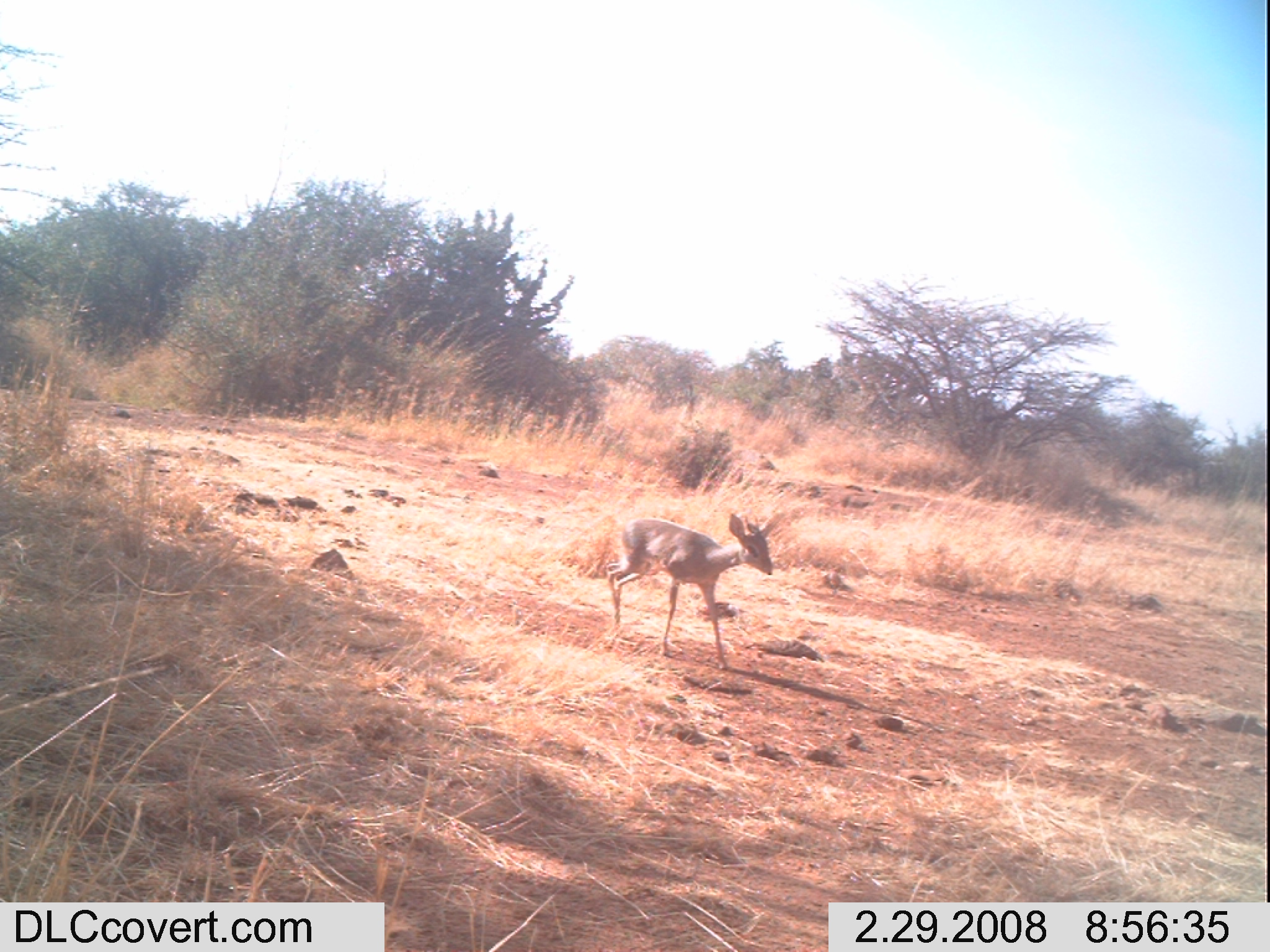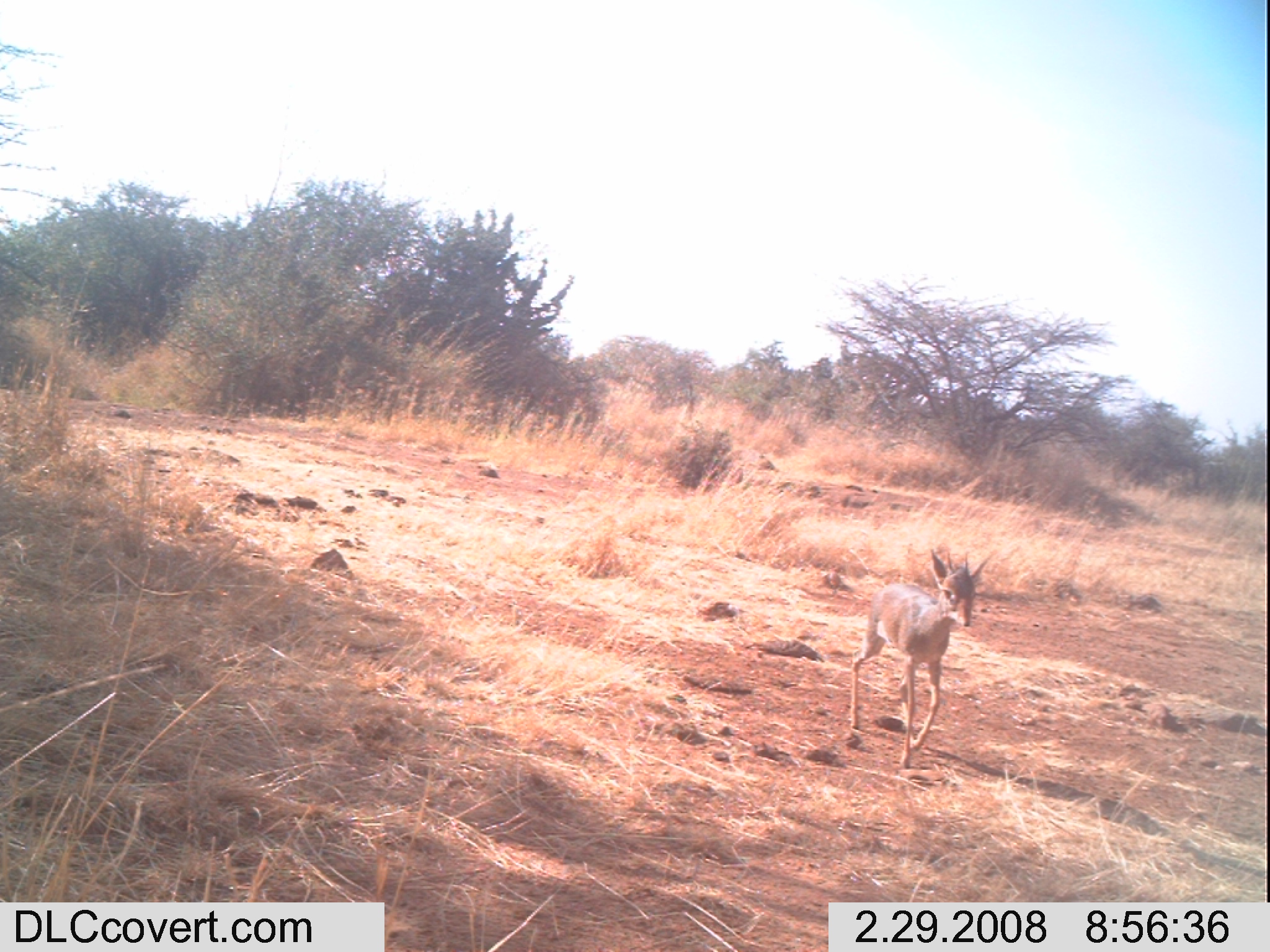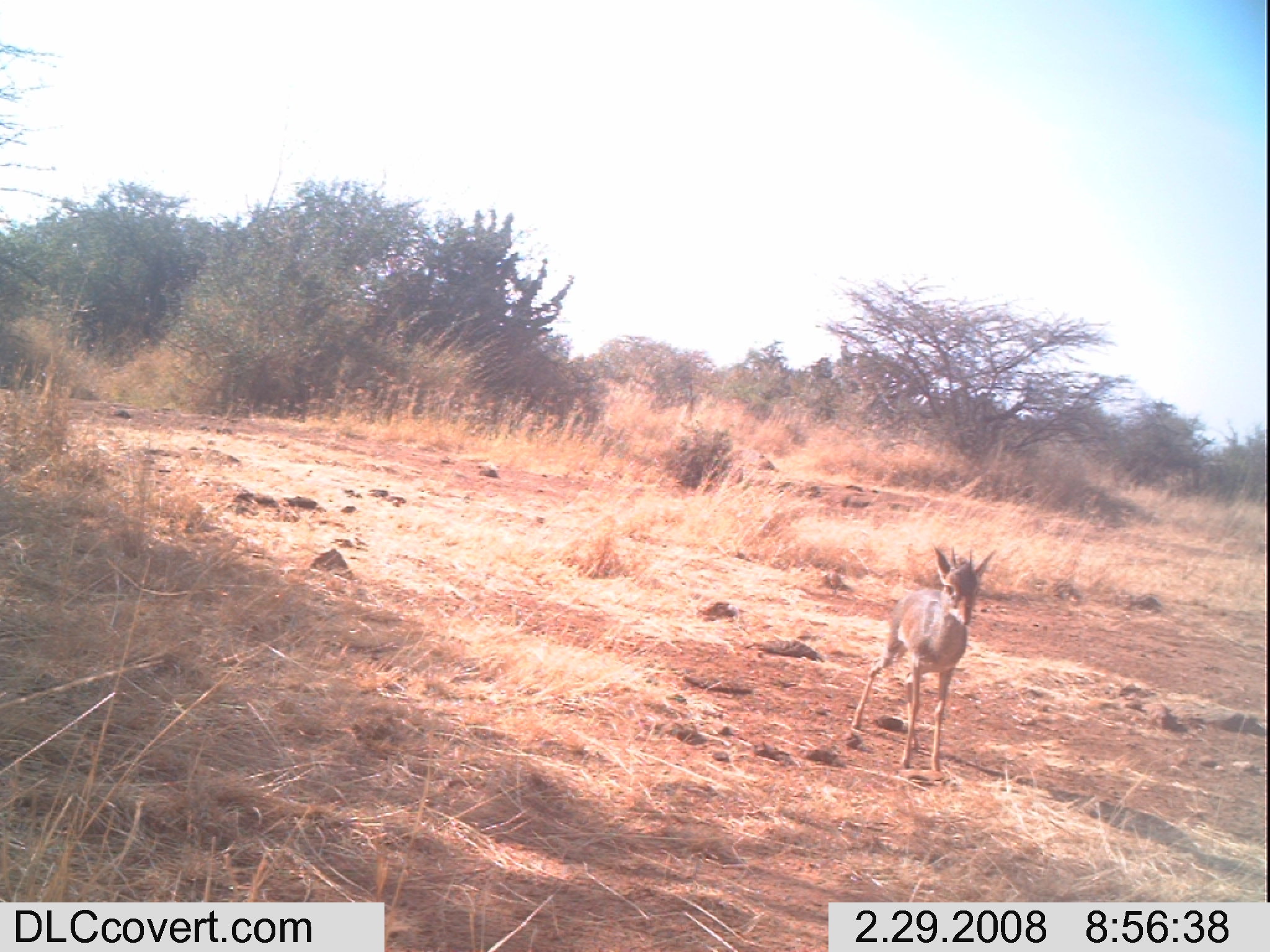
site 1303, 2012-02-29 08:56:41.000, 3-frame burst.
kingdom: Animalia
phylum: Chordata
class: Mammalia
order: Artiodactyla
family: Bovidae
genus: Madoqua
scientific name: Madoqua guentheri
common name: günther's dik-dik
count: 1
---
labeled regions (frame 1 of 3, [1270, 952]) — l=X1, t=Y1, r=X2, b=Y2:
madoqua guentheri: l=604, t=509, r=775, b=670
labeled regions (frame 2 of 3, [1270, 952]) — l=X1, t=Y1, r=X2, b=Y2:
madoqua guentheri: l=846, t=547, r=998, b=767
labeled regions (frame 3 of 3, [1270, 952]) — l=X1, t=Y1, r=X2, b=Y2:
madoqua guentheri: l=852, t=543, r=997, b=780